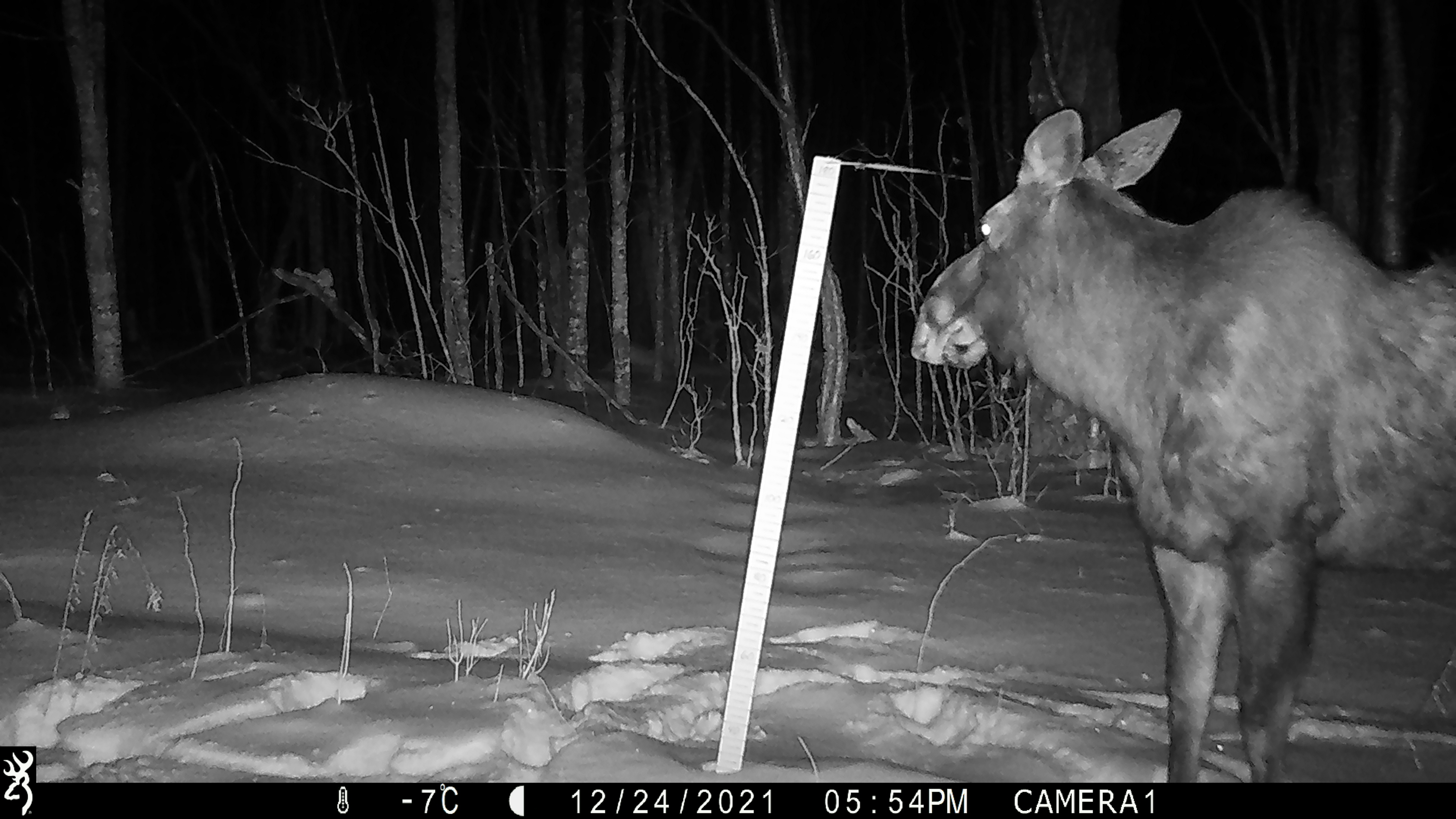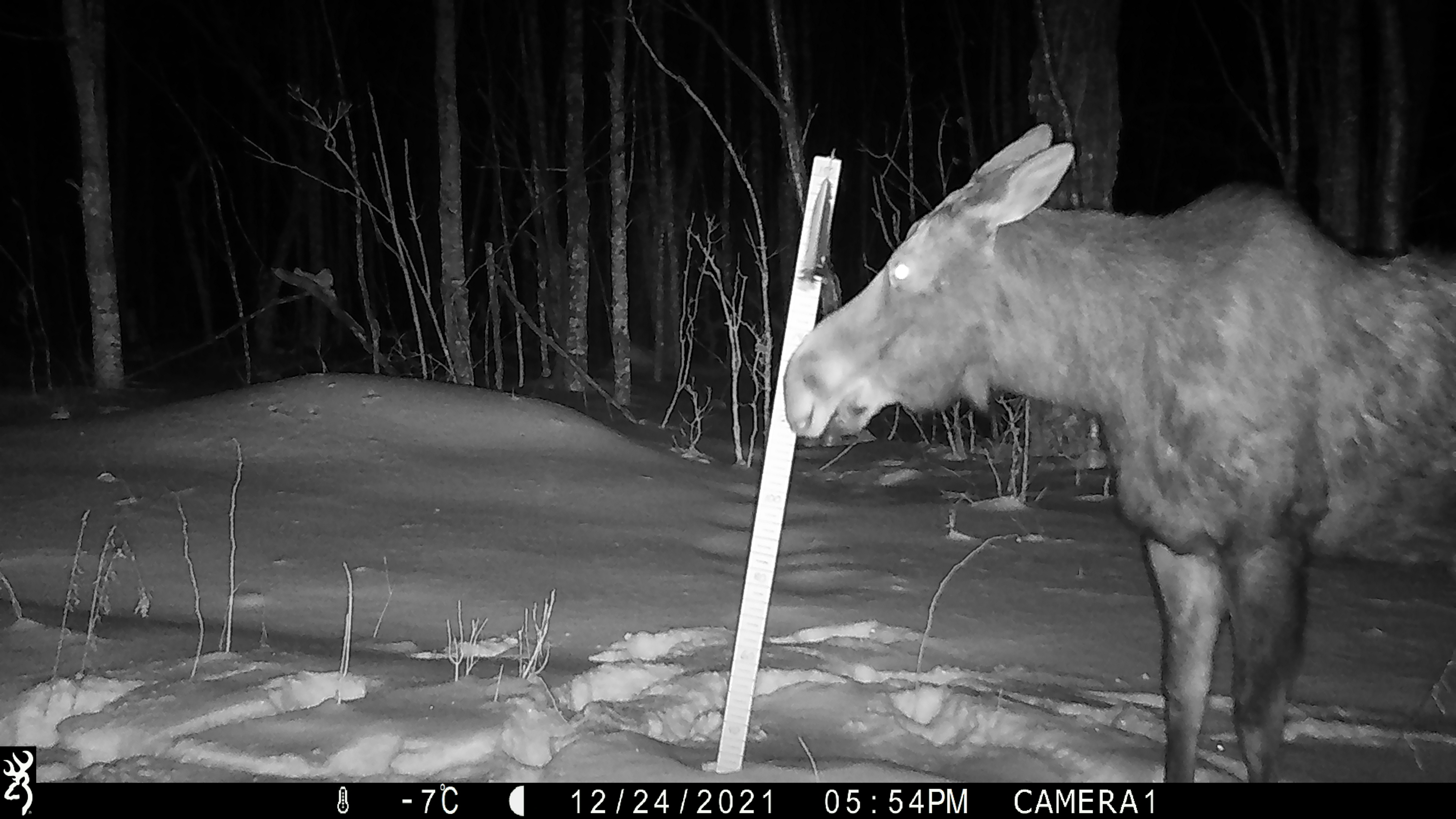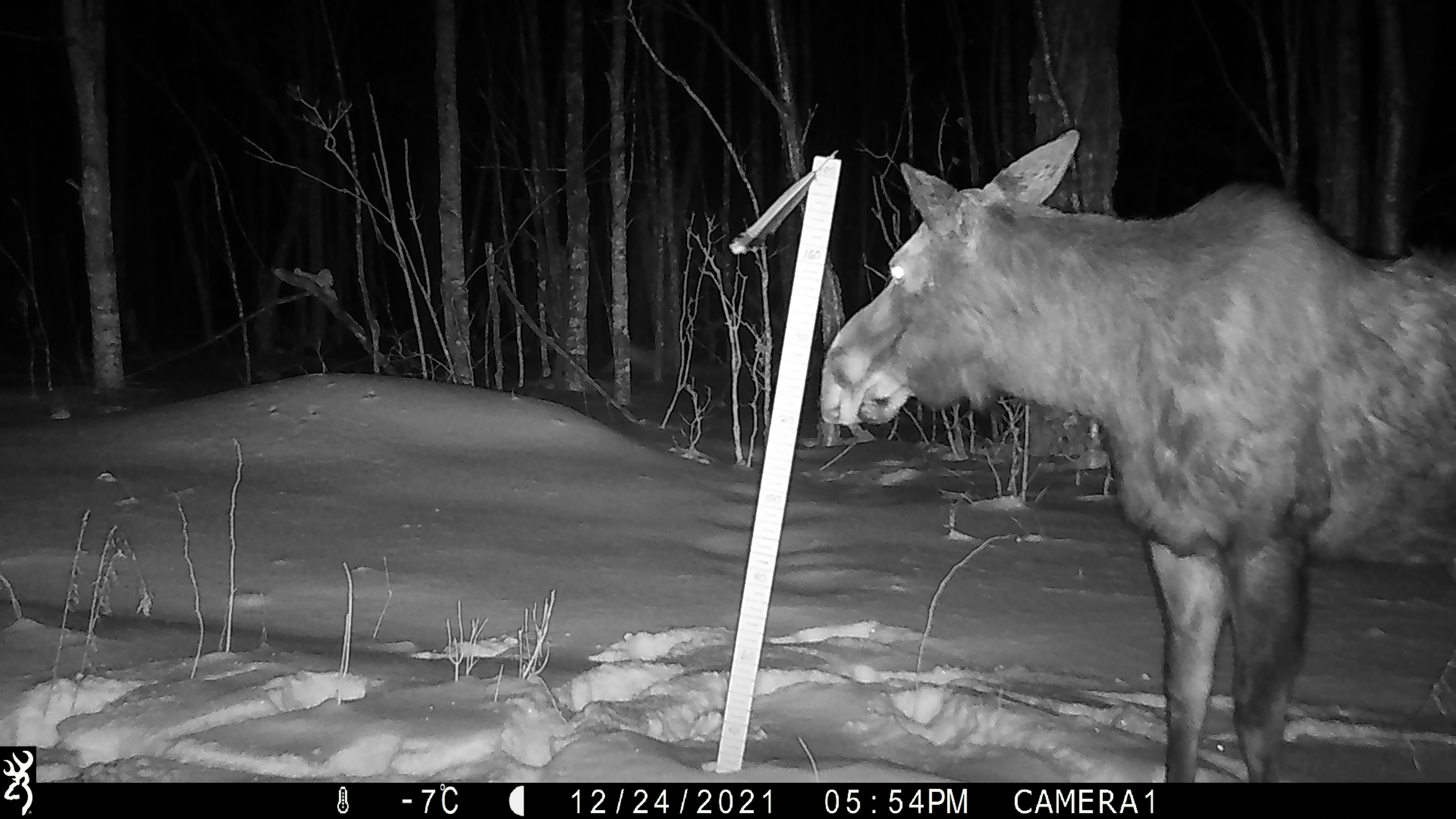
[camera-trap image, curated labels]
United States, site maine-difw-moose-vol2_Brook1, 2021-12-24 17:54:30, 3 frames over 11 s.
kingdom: Animalia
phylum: Chordata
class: Mammalia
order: Artiodactyla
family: Cervidae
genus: Alces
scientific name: Alces alces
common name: moose